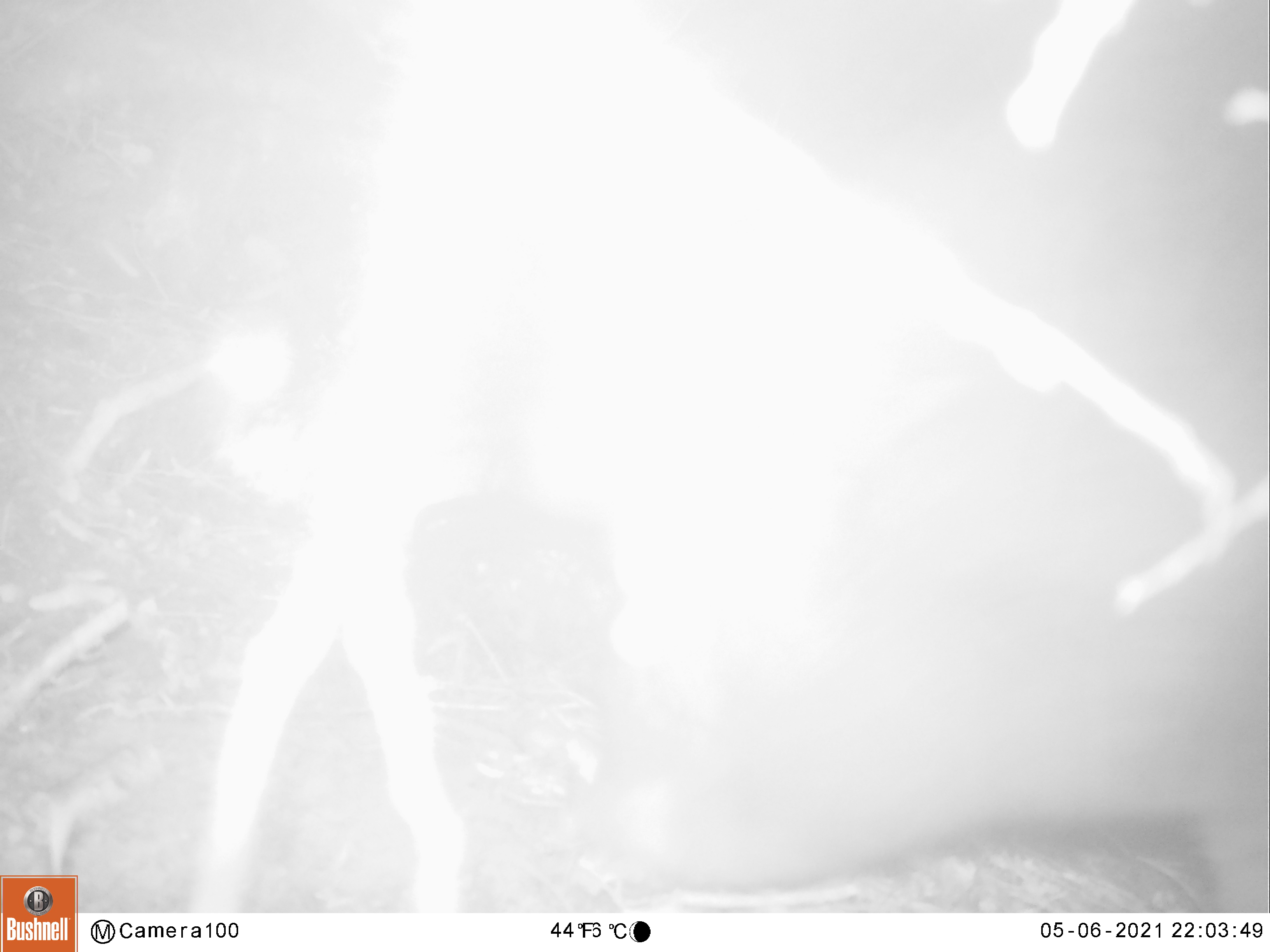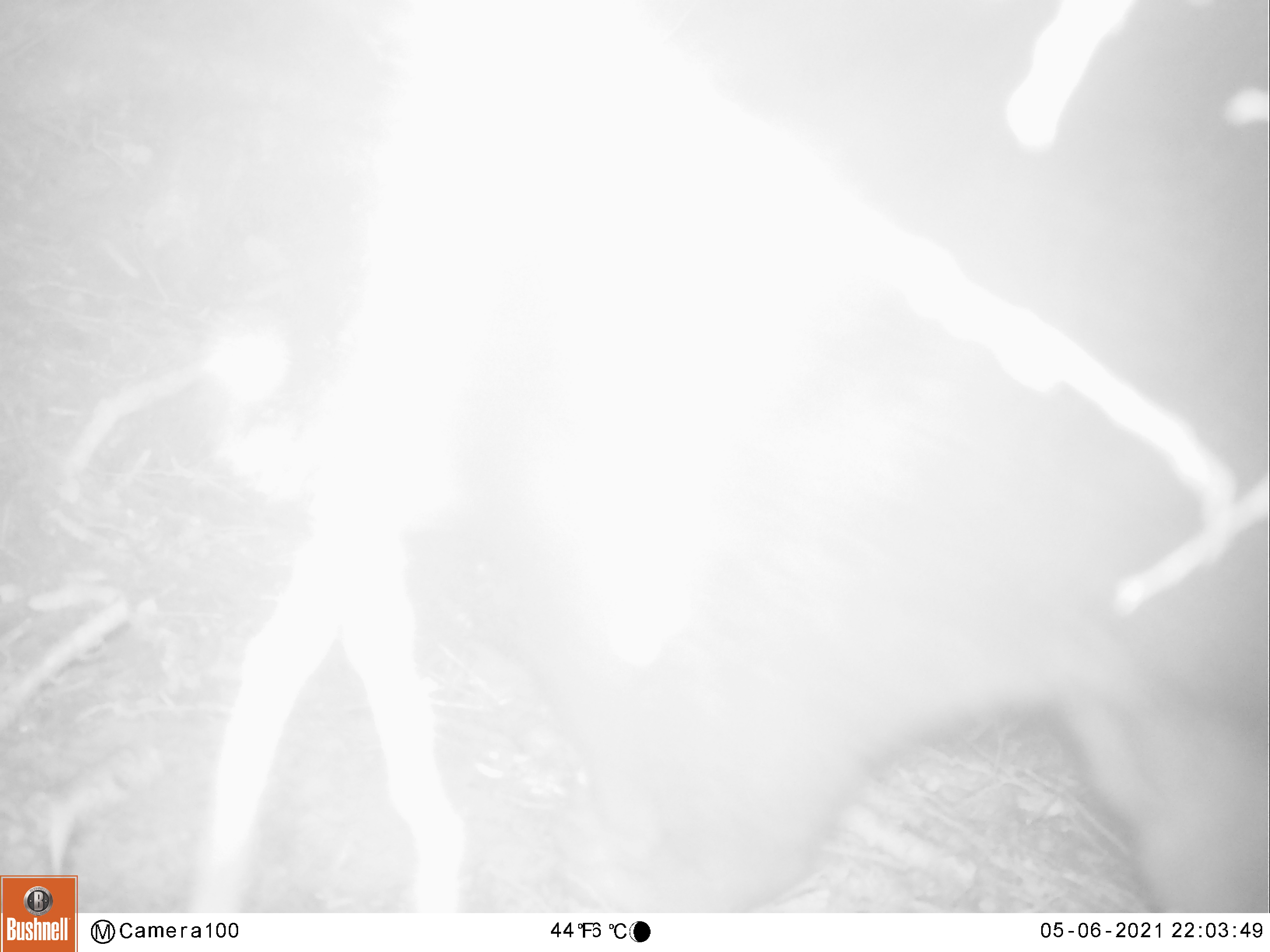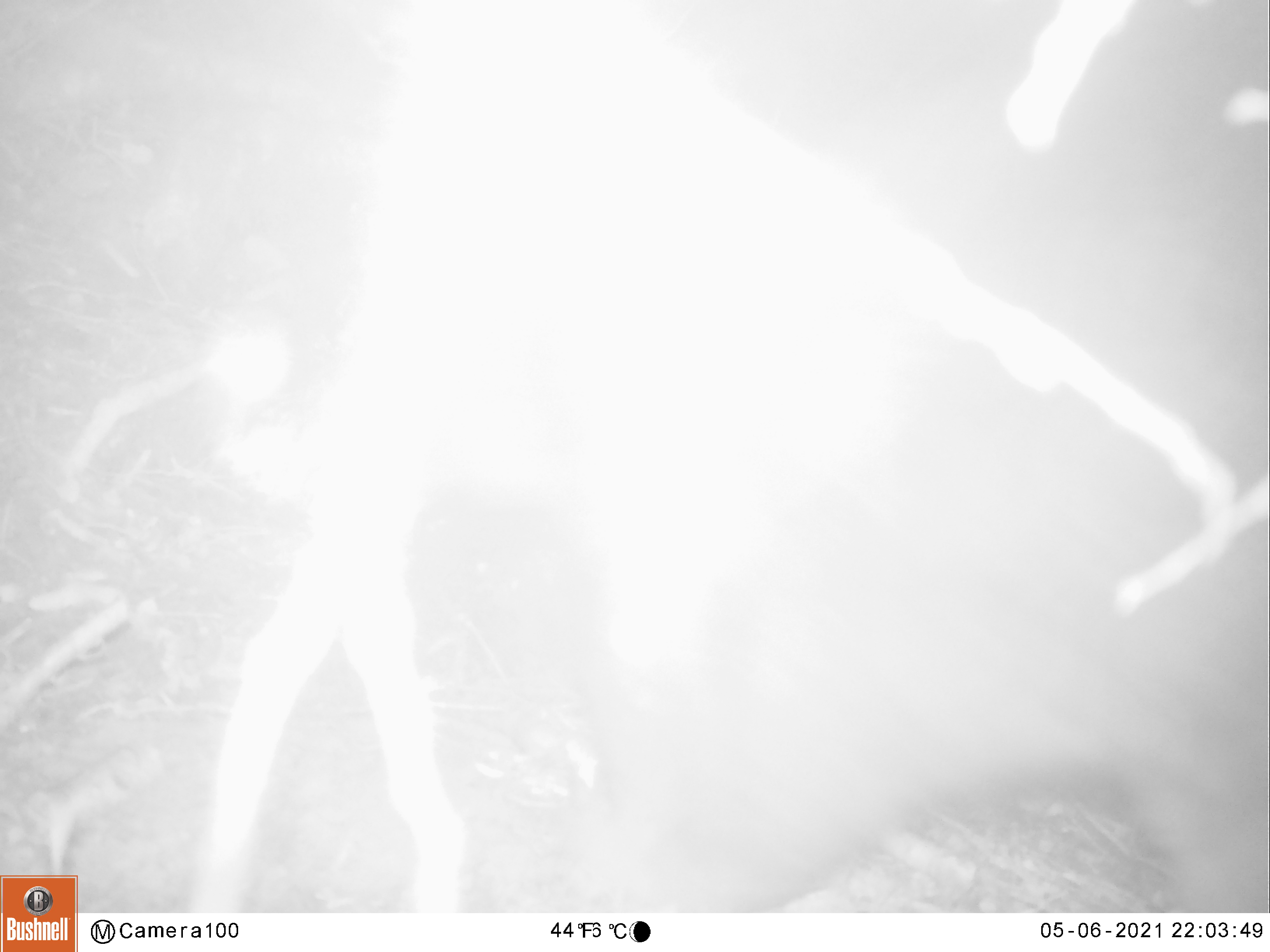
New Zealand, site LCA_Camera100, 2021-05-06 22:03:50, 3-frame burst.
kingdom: Animalia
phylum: Chordata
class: Mammalia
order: Diprotodontia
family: Phalangeridae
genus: Trichosurus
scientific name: Trichosurus vulpecula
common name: common brushtail possum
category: possum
Possum (common brushtail possum) (Trichosurus vulpecula).